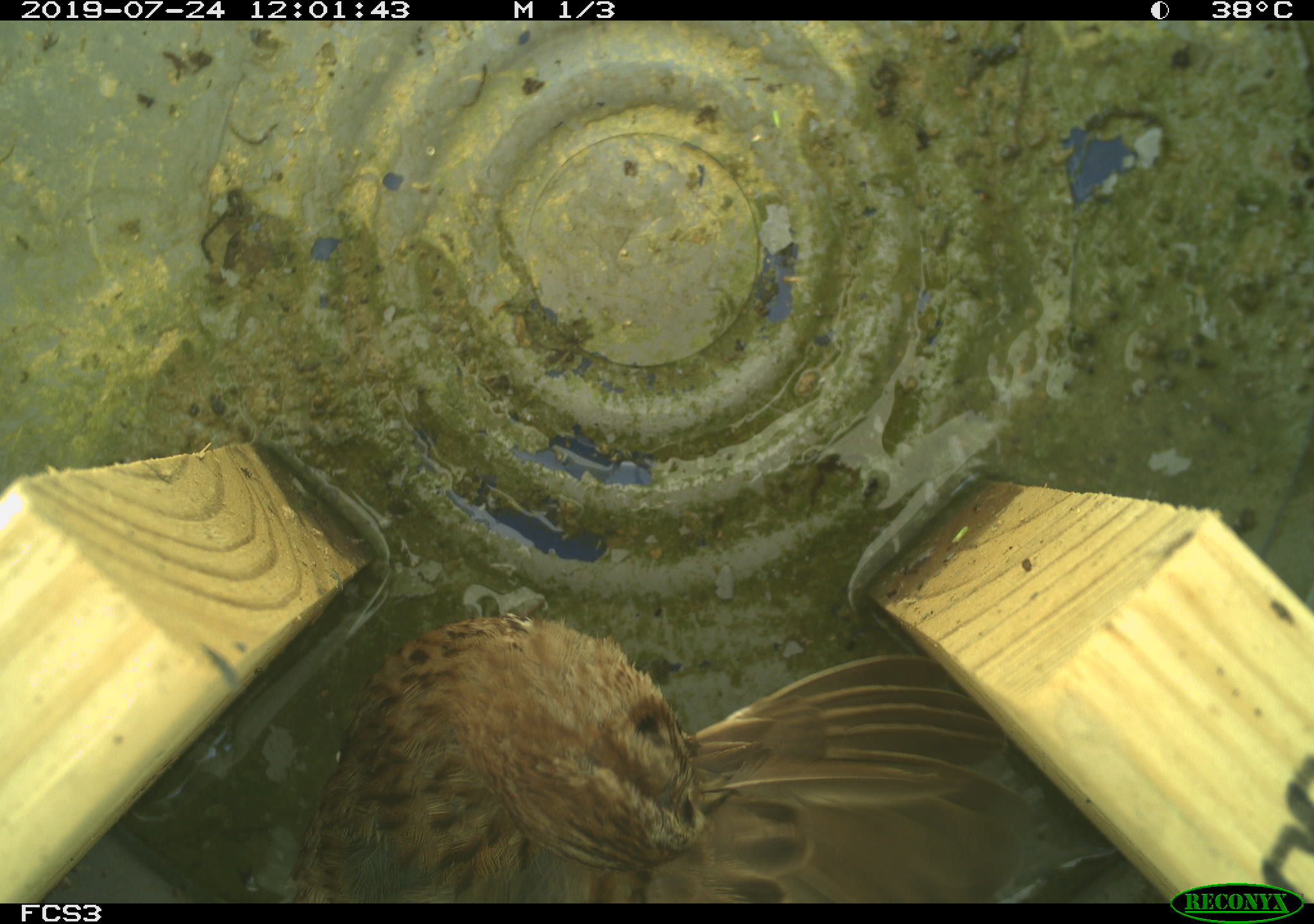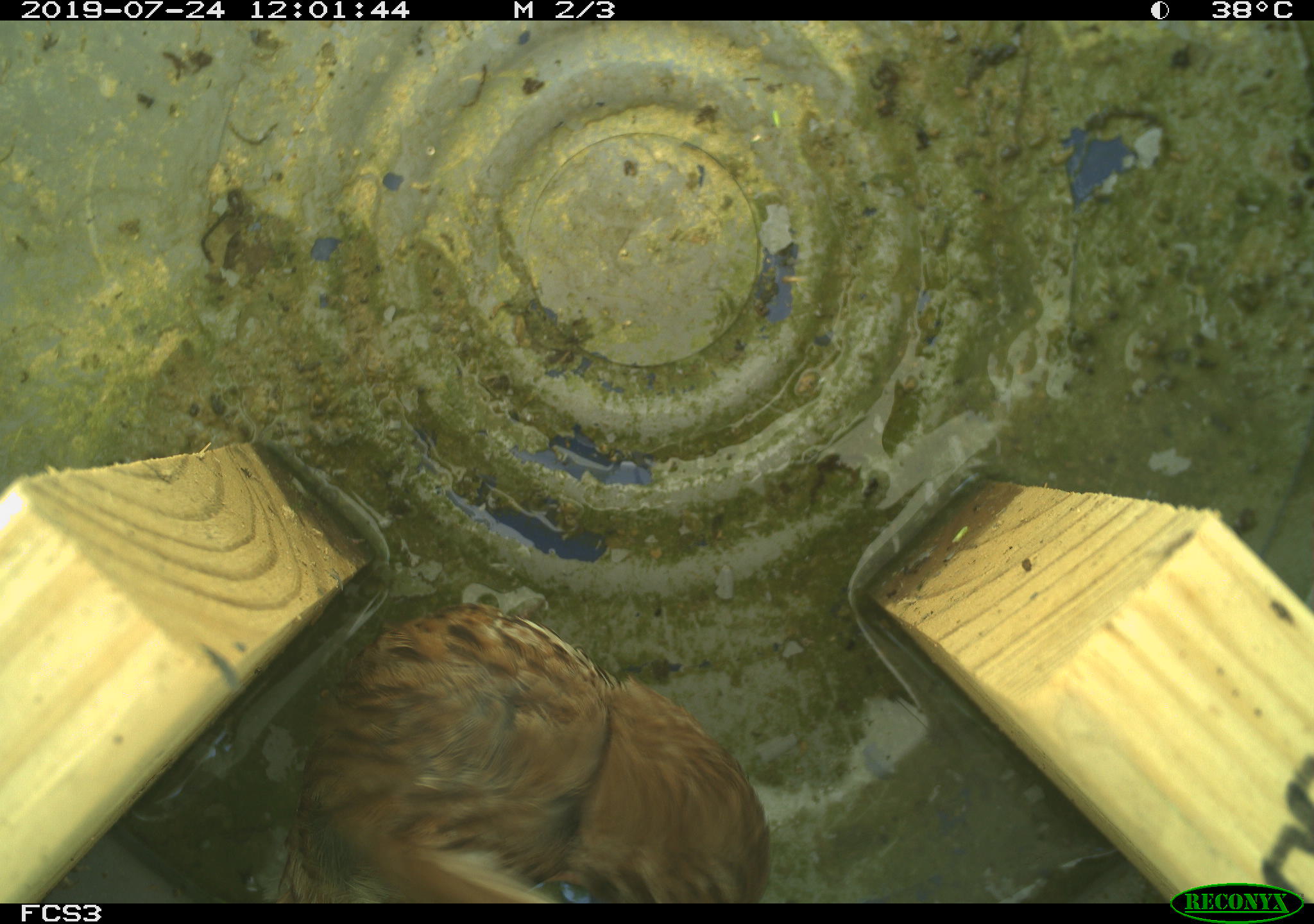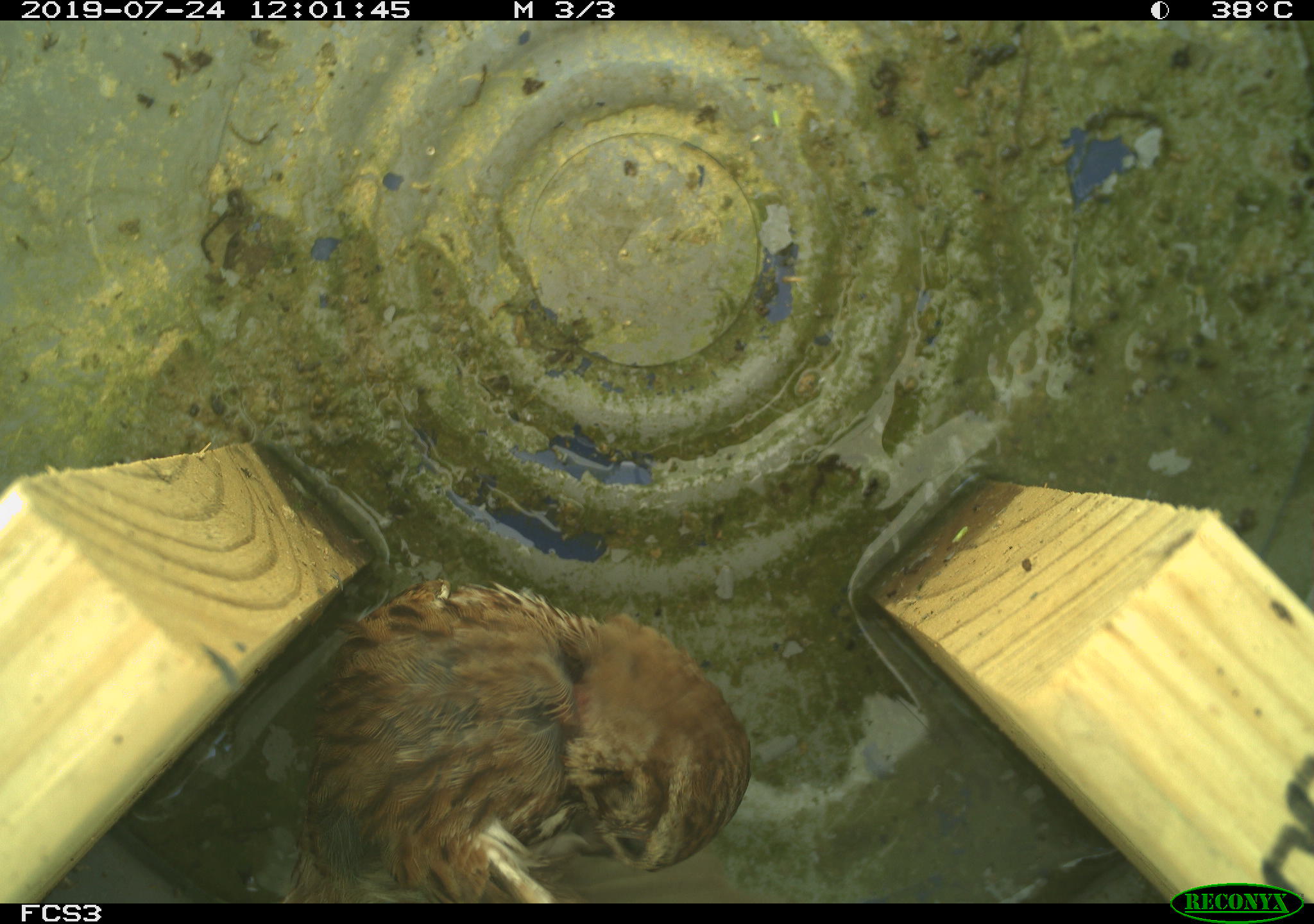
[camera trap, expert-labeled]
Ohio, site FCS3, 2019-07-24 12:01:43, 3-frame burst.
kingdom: Animalia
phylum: Chordata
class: Aves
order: Passeriformes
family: Passerellidae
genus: Melospiza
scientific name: Melospiza melodia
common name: song sparrow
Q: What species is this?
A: Song sparrow (Melospiza melodia).